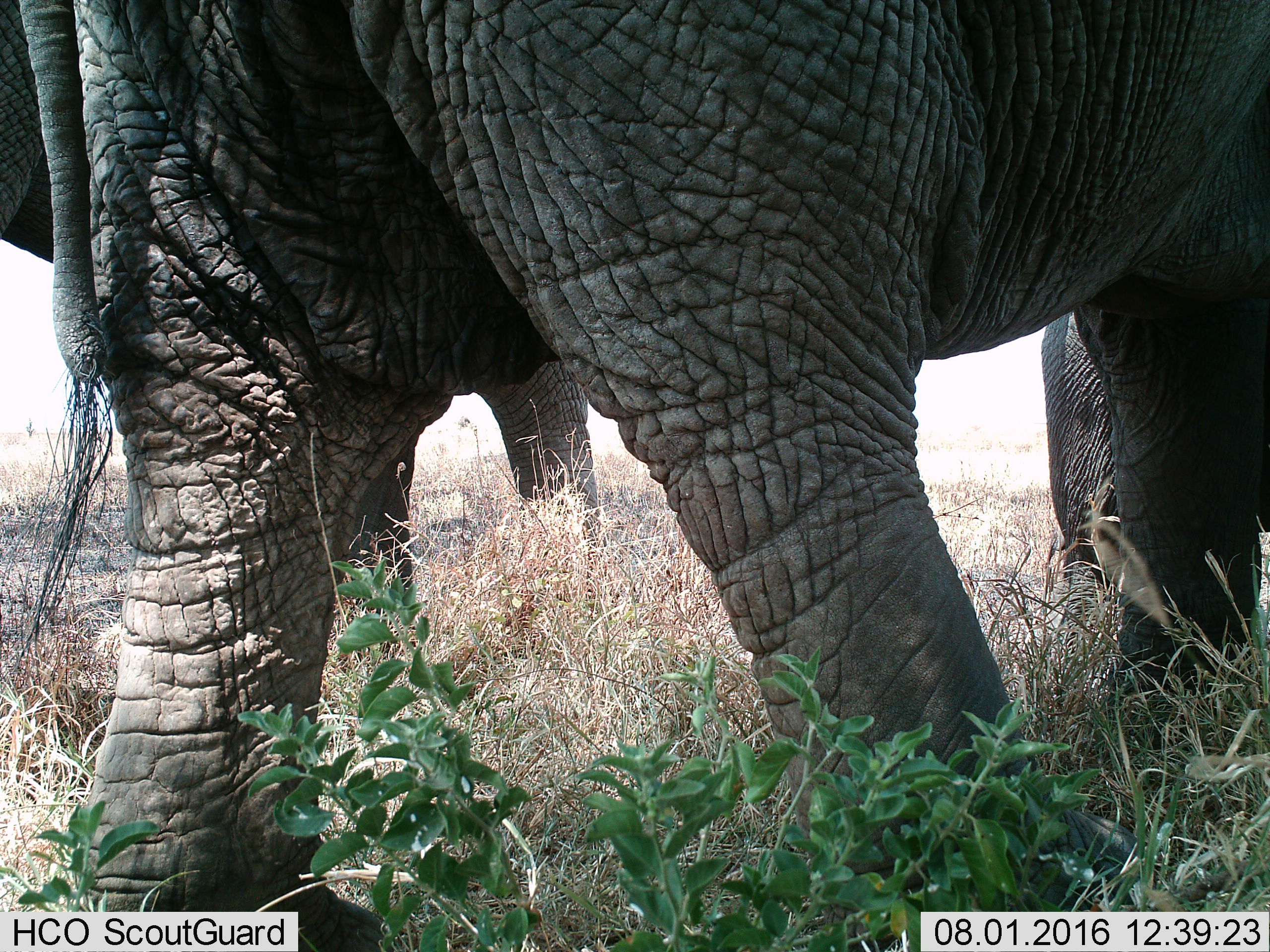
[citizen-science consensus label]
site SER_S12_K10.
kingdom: Animalia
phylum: Chordata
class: Mammalia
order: Proboscidea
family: Elephantidae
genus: Loxodonta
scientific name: Loxodonta africana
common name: african bush elephant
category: elephant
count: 3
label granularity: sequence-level